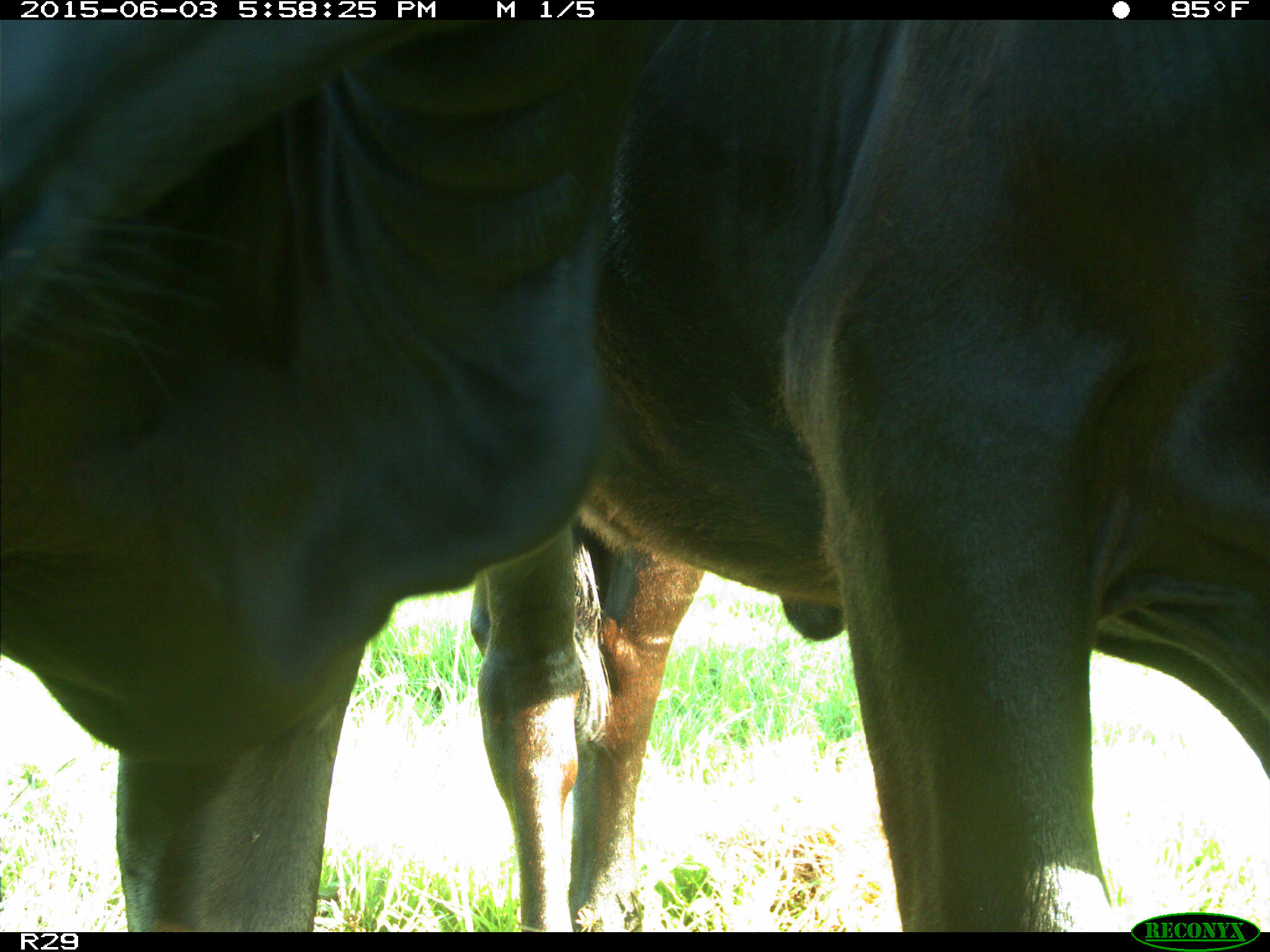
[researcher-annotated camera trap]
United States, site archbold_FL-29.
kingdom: Animalia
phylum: Chordata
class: Mammalia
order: Artiodactyla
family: Bovidae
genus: Bos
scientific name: Bos taurus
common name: domestic cow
Bos taurus (domestic cow).